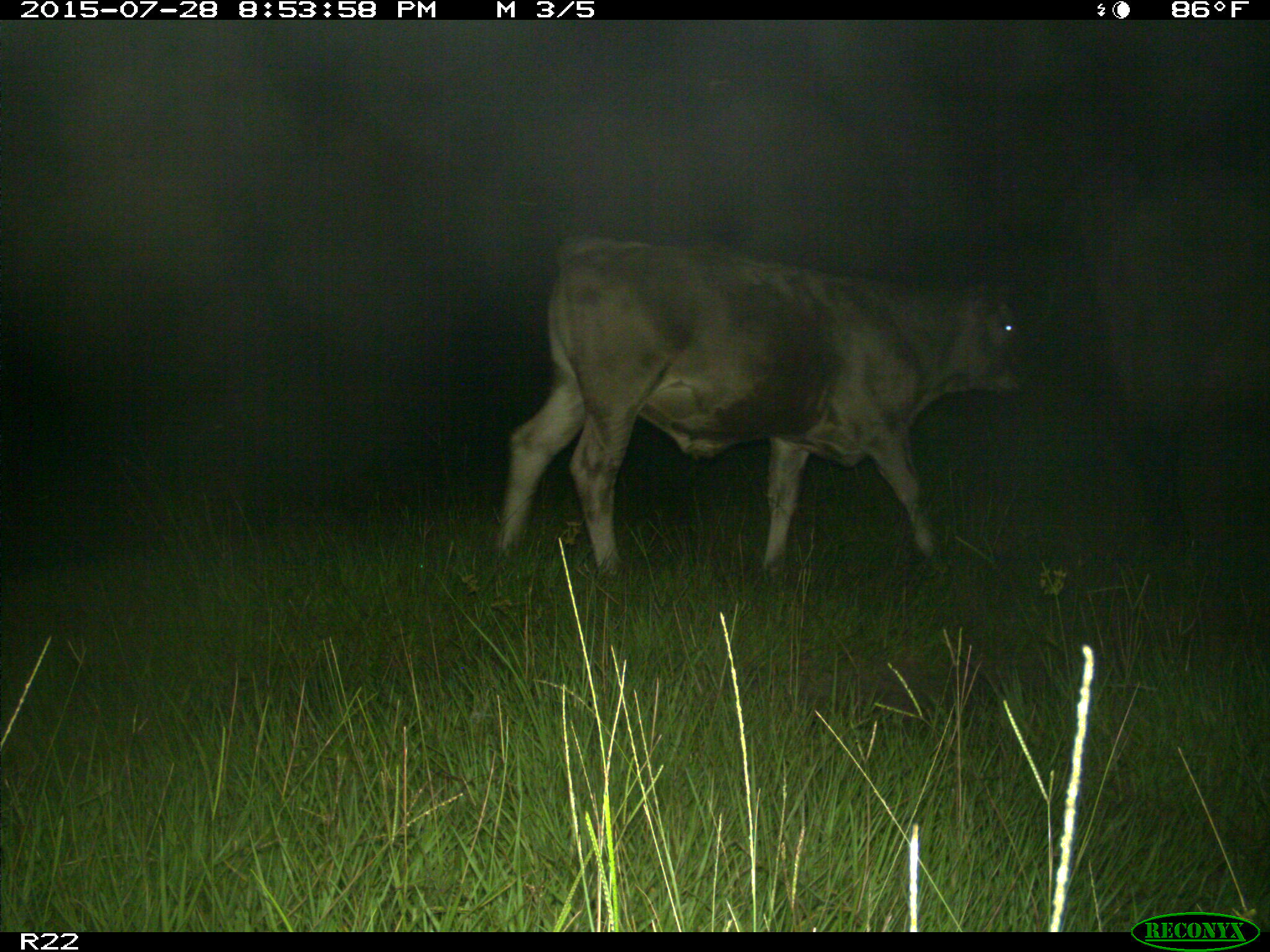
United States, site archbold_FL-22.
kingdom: Animalia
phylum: Chordata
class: Mammalia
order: Artiodactyla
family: Bovidae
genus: Bos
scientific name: Bos taurus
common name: domestic cow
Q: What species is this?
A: Bos taurus (domestic cow).